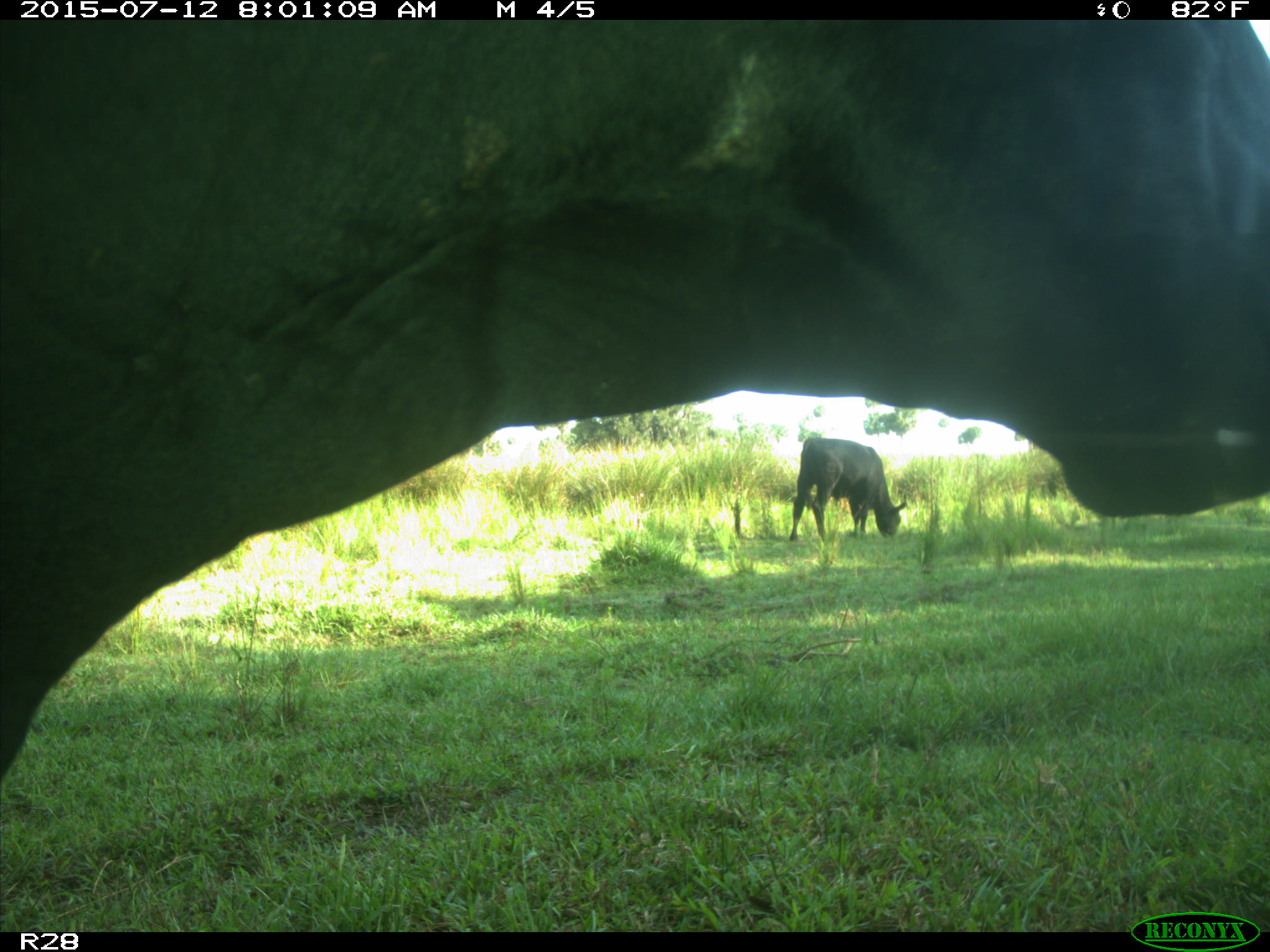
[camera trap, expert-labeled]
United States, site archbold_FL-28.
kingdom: Animalia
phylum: Chordata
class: Mammalia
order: Artiodactyla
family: Bovidae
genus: Bos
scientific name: Bos taurus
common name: domestic cow